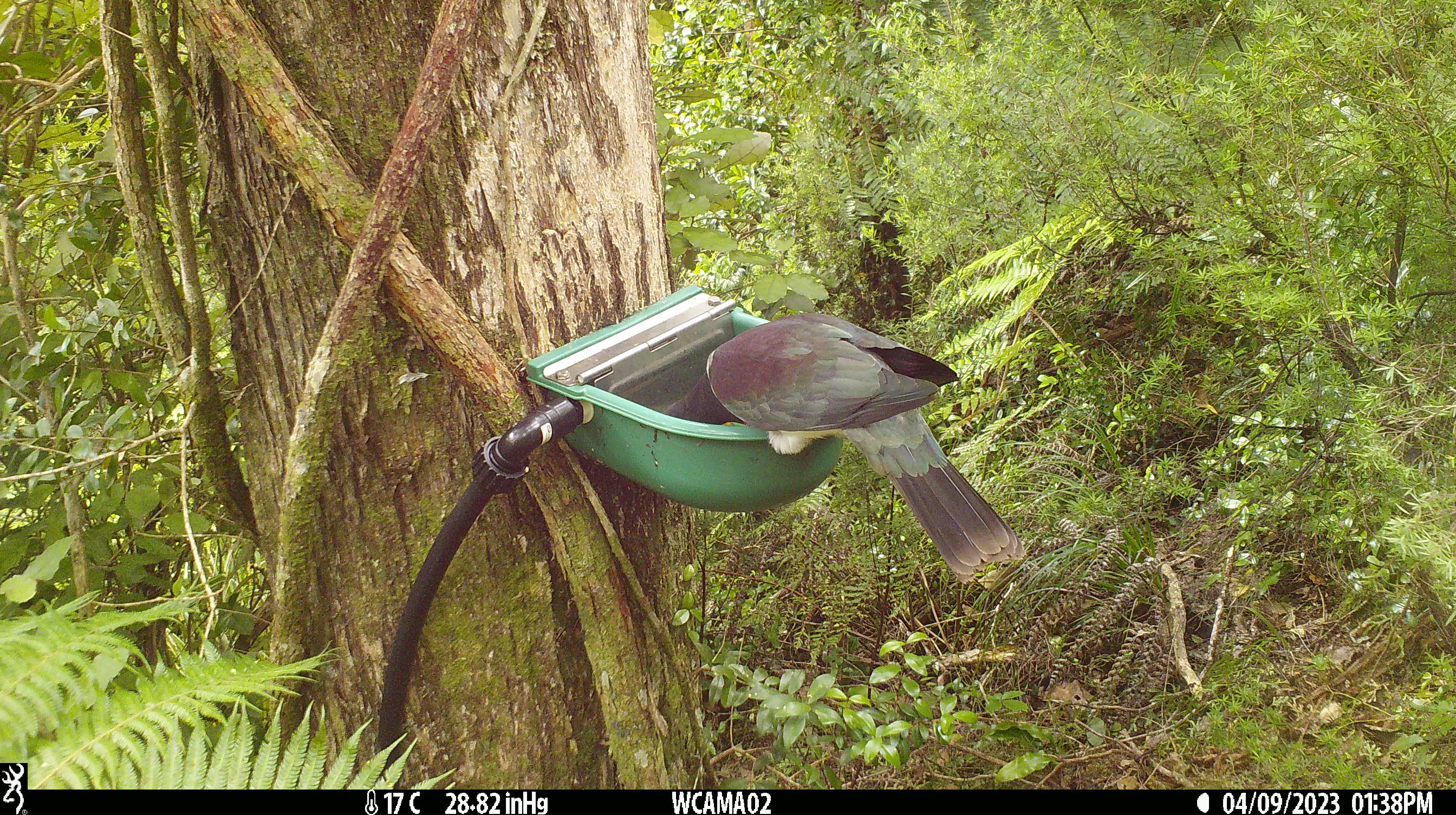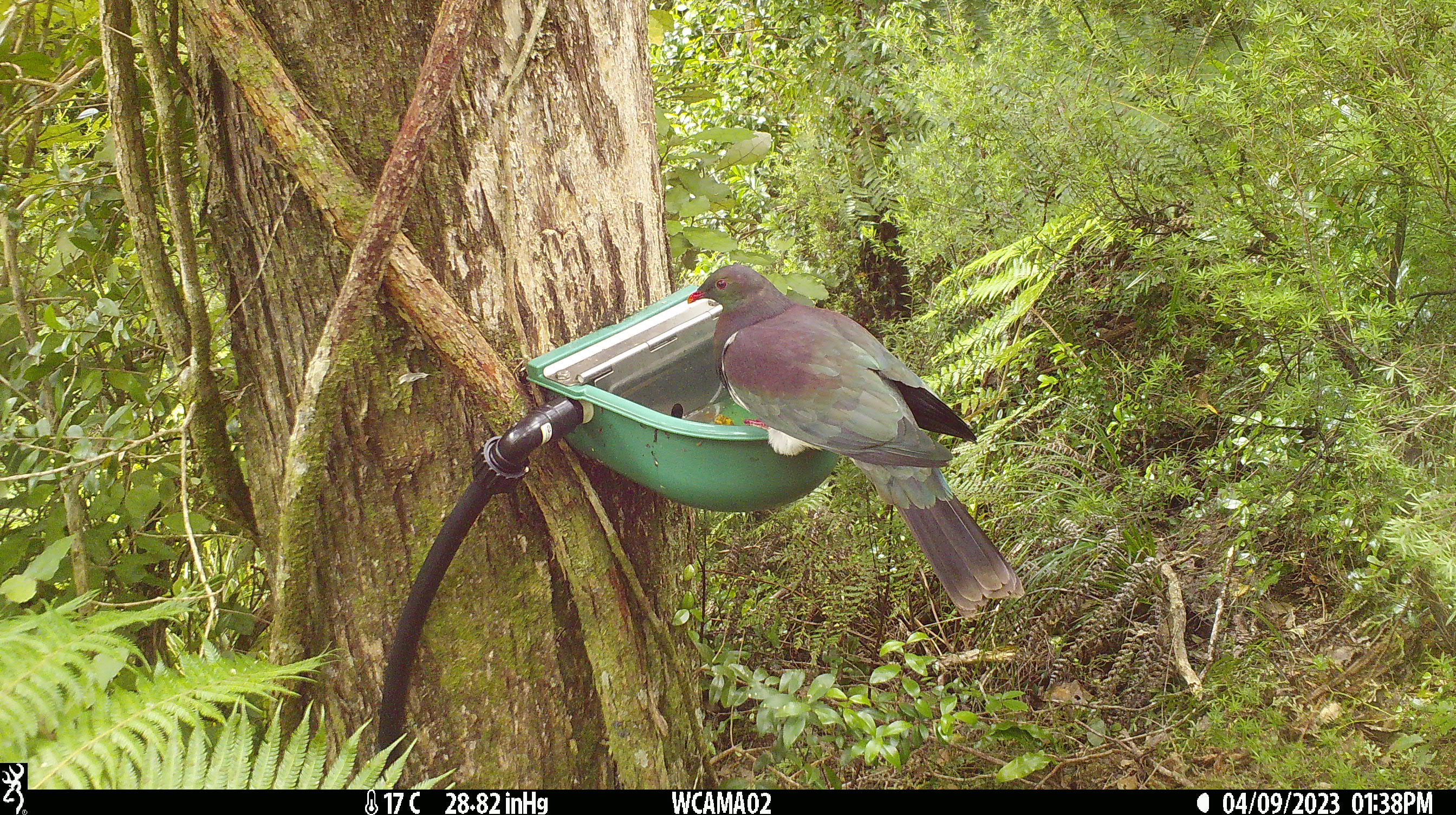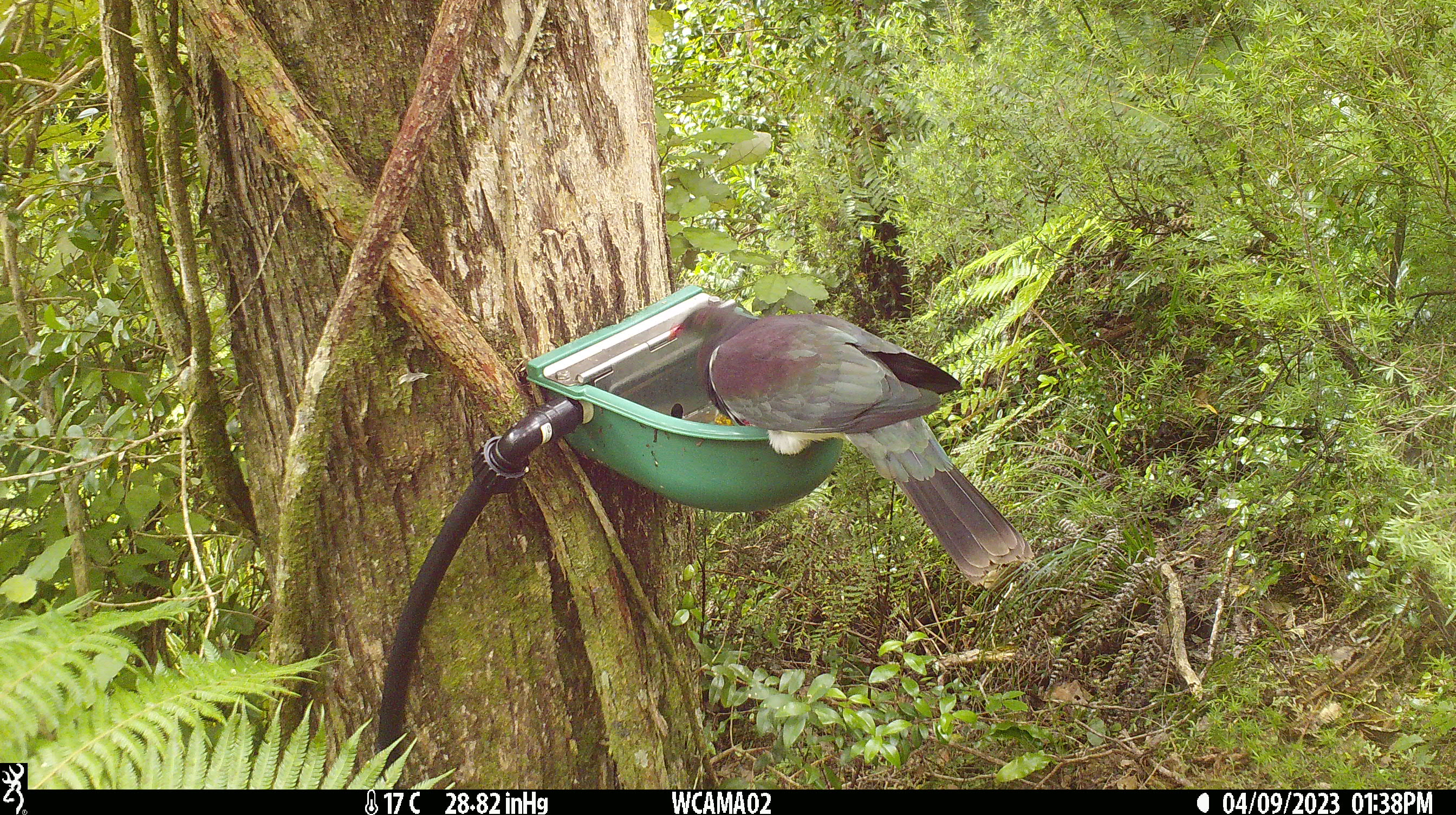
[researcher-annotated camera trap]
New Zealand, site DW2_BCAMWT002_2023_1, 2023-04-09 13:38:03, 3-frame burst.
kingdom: Animalia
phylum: Chordata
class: Aves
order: Columbiformes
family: Columbidae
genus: Hemiphaga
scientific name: Hemiphaga novaeseelandiae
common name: new zealand pigeon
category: kereru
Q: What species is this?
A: Kereru (new zealand pigeon) (Hemiphaga novaeseelandiae).